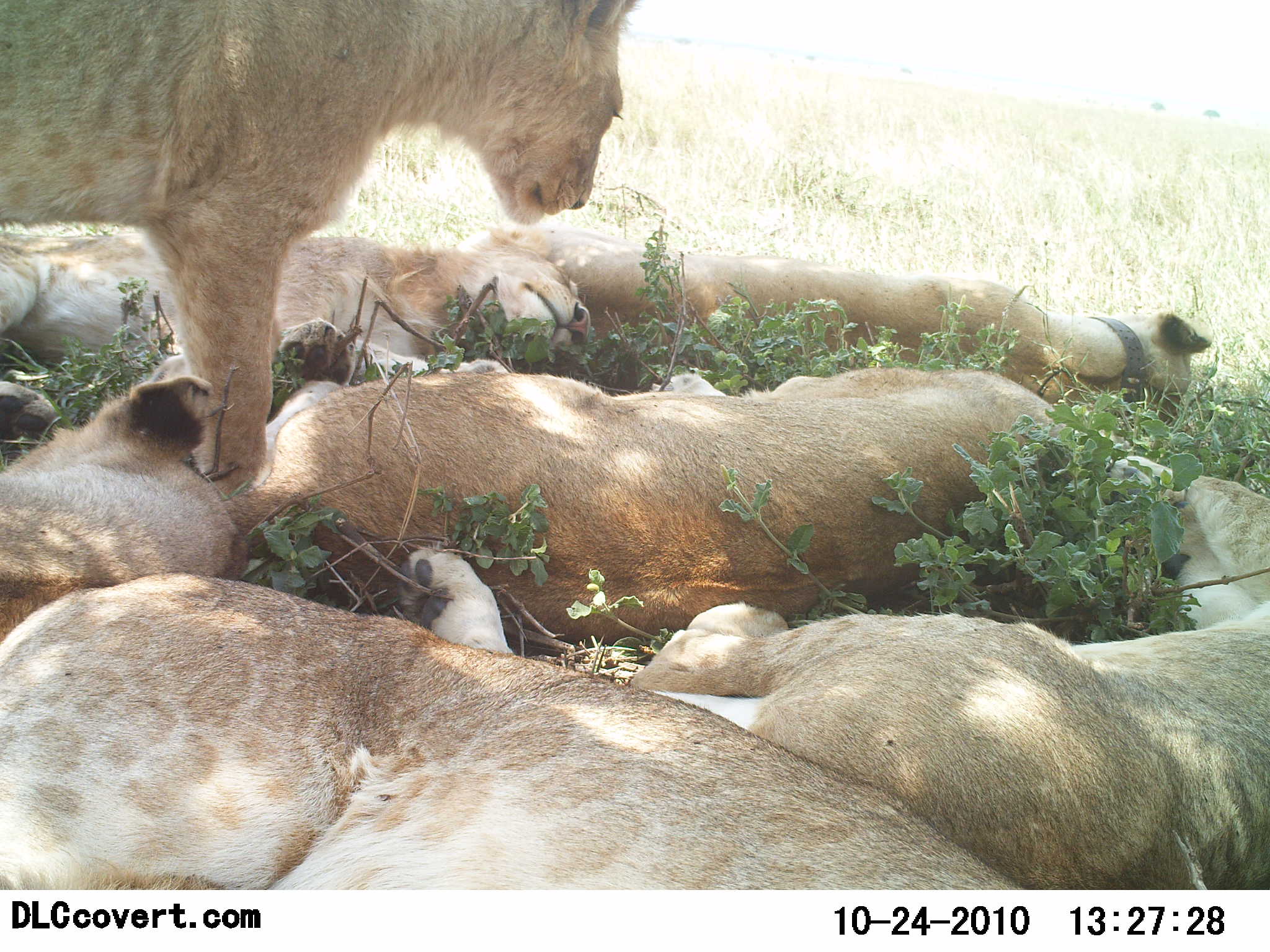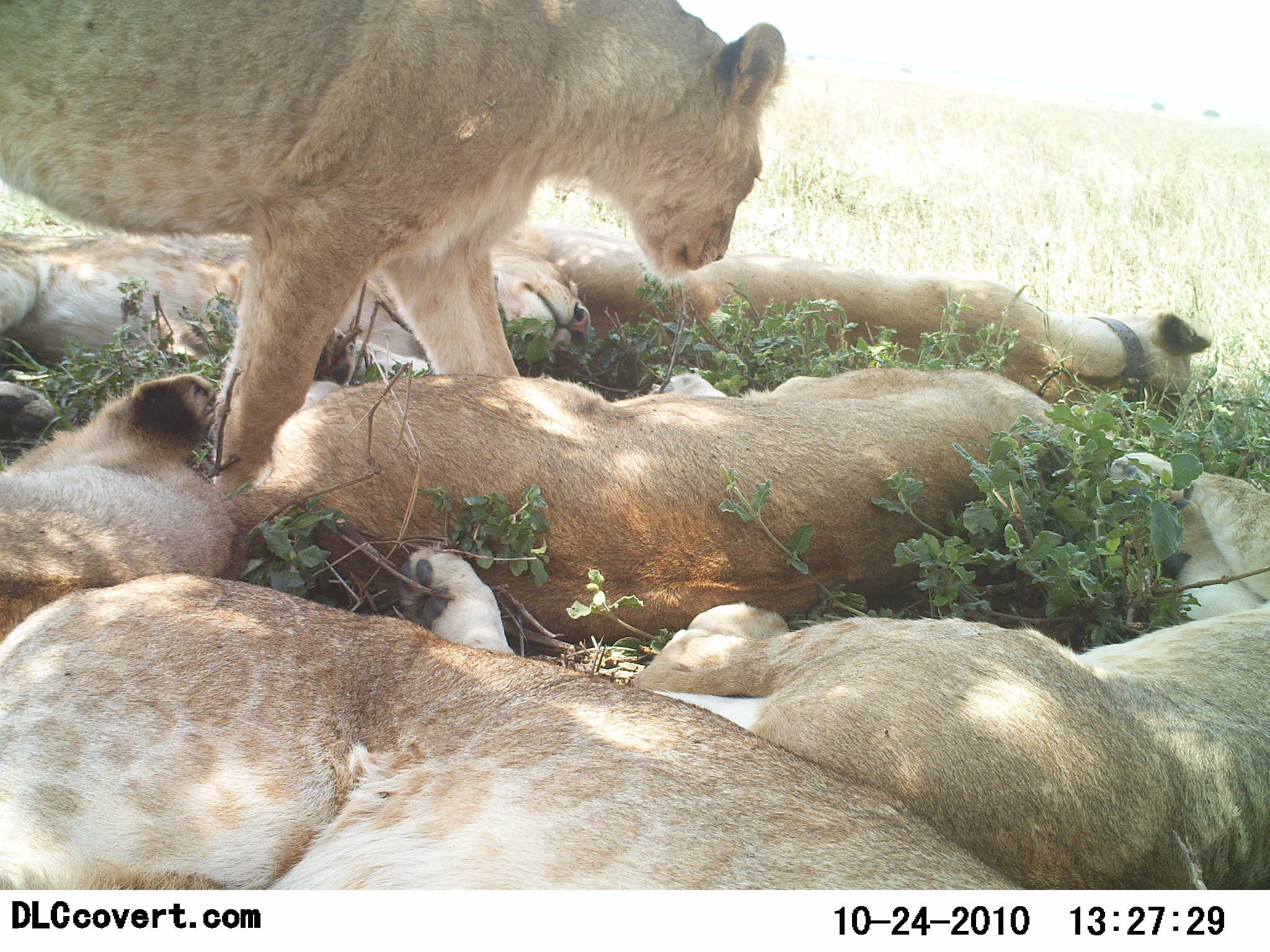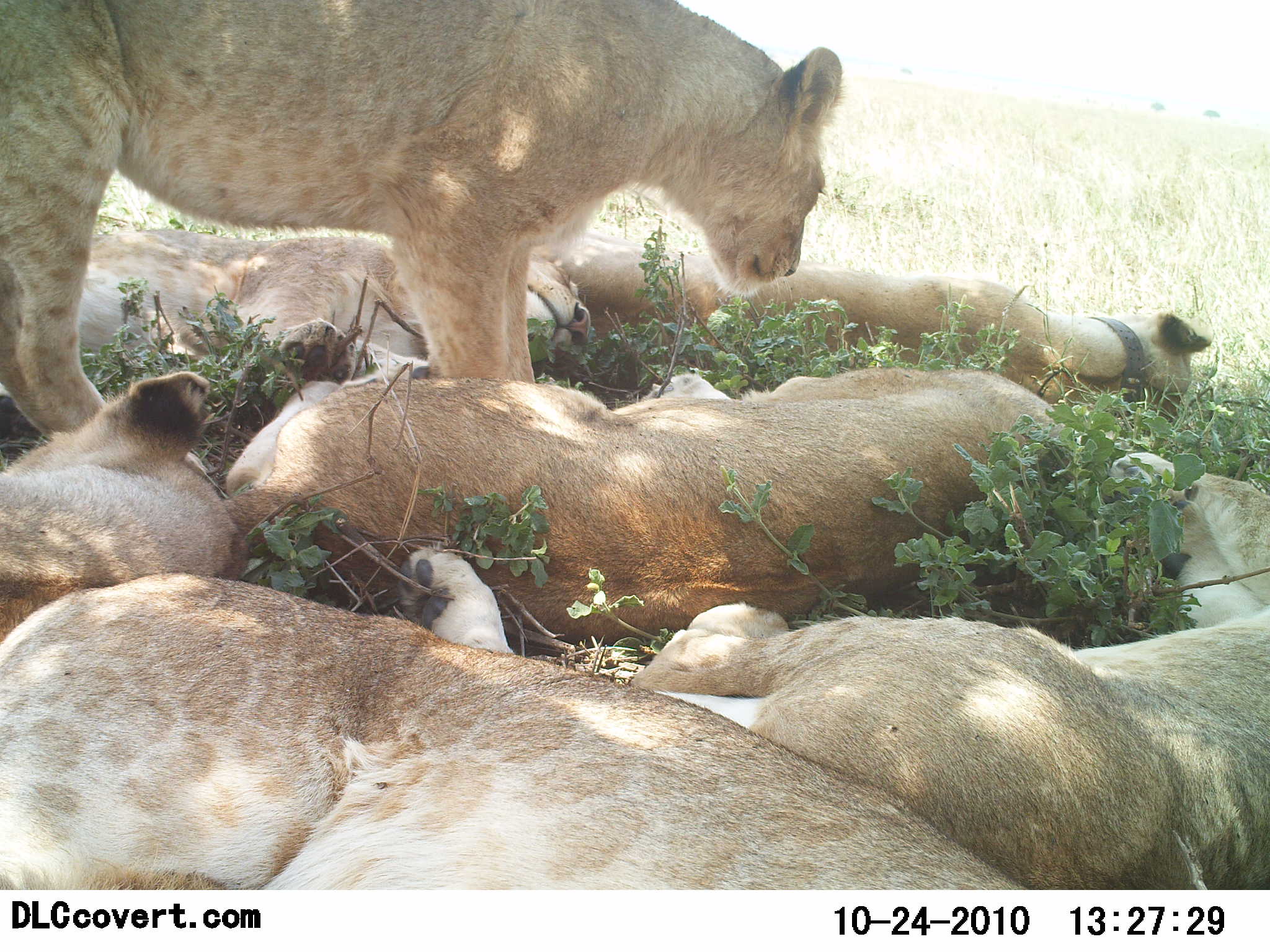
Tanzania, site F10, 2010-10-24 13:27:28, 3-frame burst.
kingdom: Animalia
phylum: Chordata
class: Mammalia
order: Carnivora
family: Felidae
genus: Panthera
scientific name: Panthera leo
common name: lion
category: lionfemale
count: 7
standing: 33%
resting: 100%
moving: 17%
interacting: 0%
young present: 25%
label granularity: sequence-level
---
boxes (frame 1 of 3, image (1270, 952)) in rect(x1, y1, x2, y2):
animal: rect(409, 475, 1270, 890); rect(0, 571, 1028, 888); rect(0, 0, 641, 496); rect(238, 360, 1178, 653); rect(435, 213, 1211, 412); rect(0, 224, 595, 452); rect(0, 373, 246, 645)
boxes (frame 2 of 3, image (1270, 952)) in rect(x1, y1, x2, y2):
animal: rect(0, 0, 788, 500); rect(407, 451, 1270, 888); rect(0, 573, 1026, 891); rect(247, 372, 1151, 648); rect(0, 178, 591, 454); rect(502, 225, 1210, 439); rect(0, 374, 240, 644)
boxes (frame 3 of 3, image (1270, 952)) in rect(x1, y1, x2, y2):
animal: rect(395, 448, 1270, 888); rect(0, 0, 848, 445); rect(0, 573, 1028, 888); rect(224, 367, 1075, 639); rect(494, 228, 1215, 427); rect(1, 226, 593, 405); rect(0, 367, 239, 646)